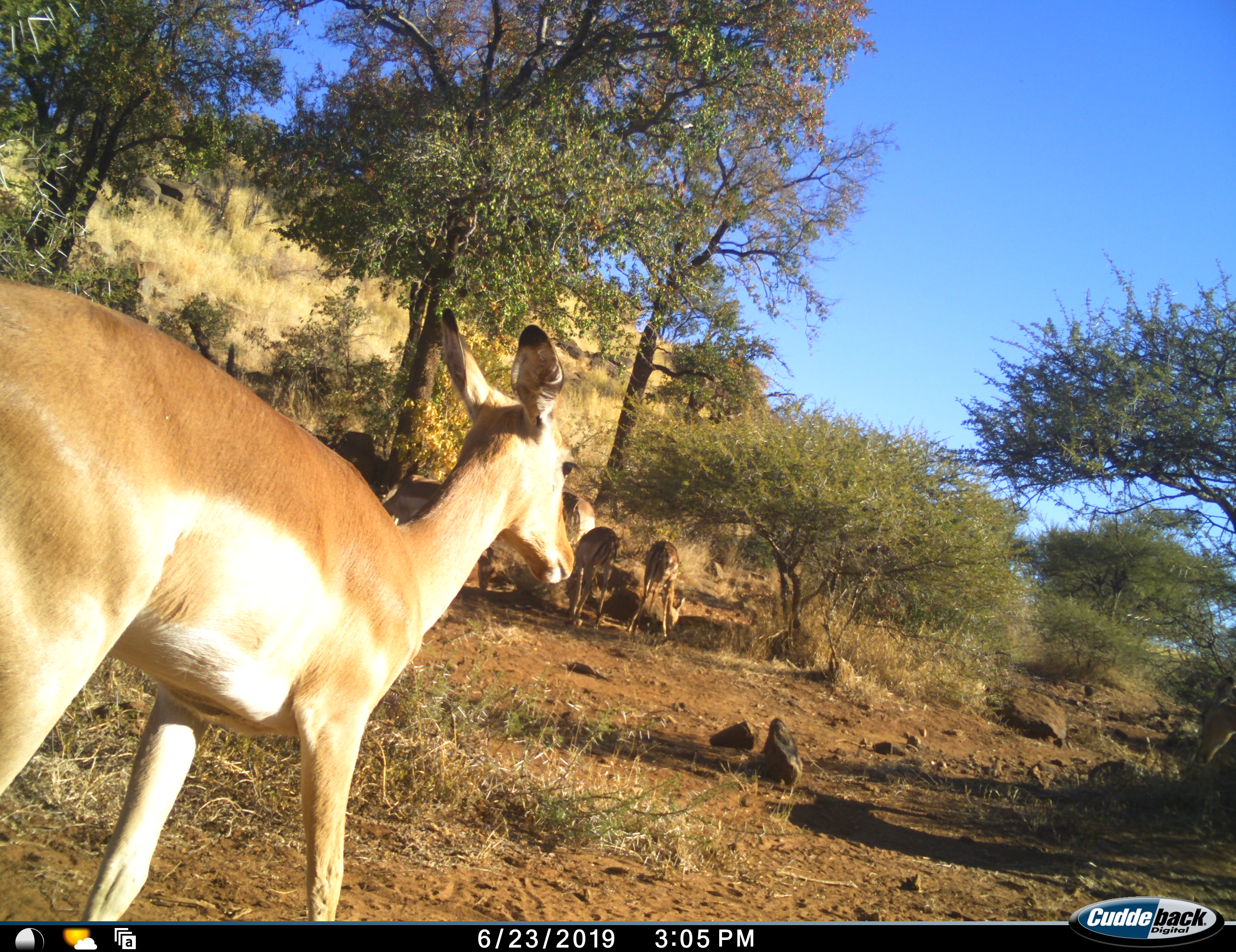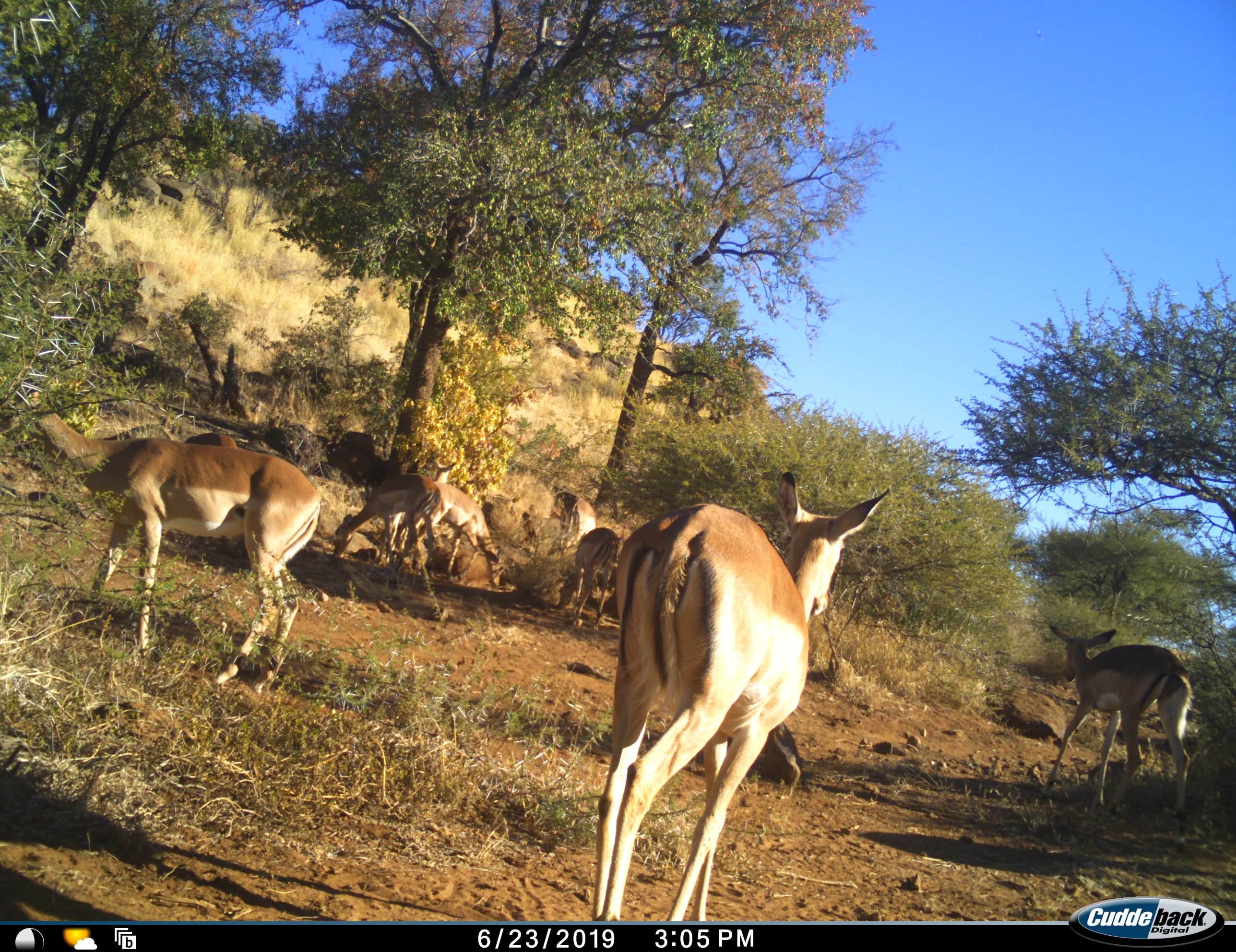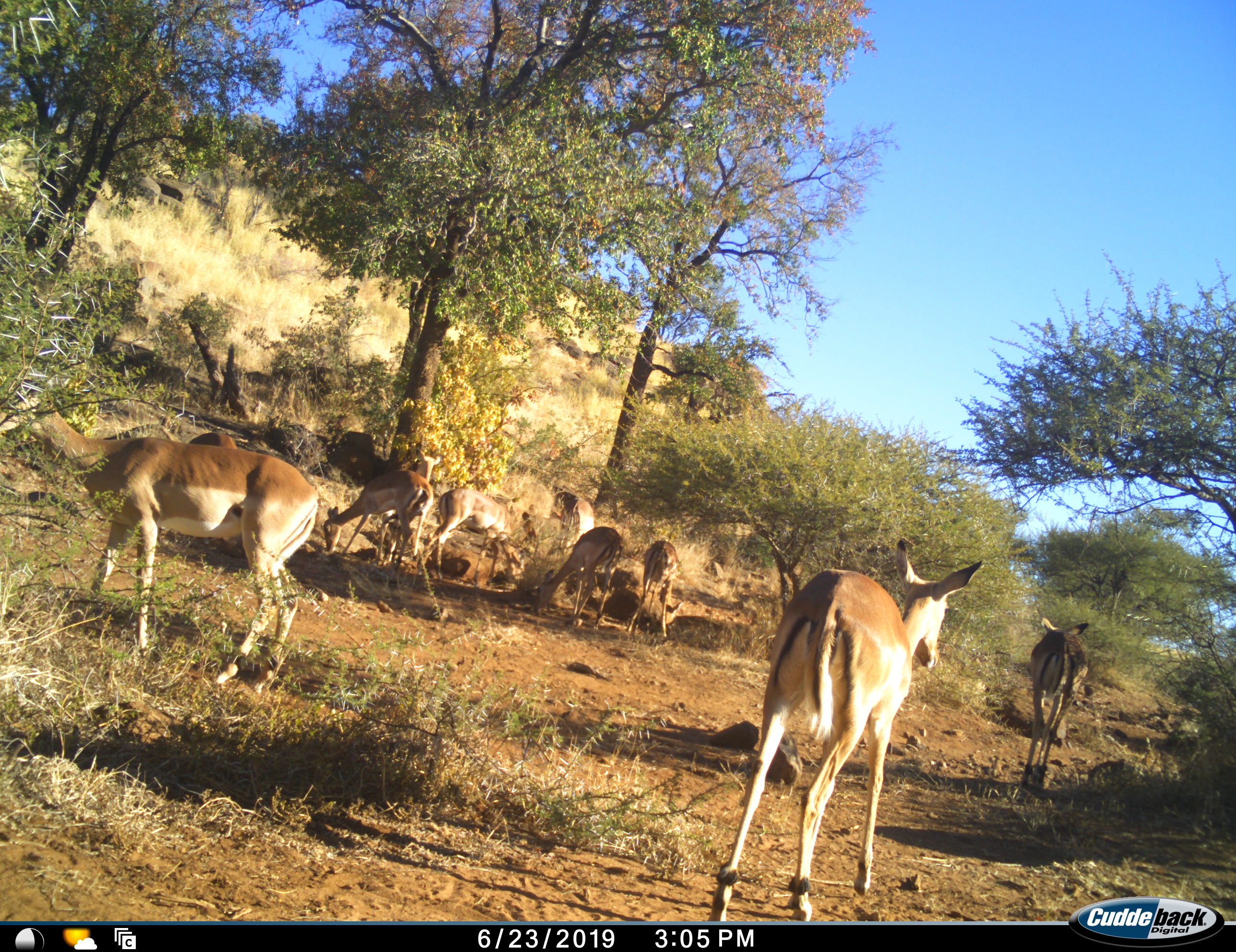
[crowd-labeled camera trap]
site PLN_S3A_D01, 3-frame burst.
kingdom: Animalia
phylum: Chordata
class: Mammalia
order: Artiodactyla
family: Bovidae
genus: Aepyceros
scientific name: Aepyceros melampus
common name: impala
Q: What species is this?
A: Impala (Aepyceros melampus).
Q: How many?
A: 9.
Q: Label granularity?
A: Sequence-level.